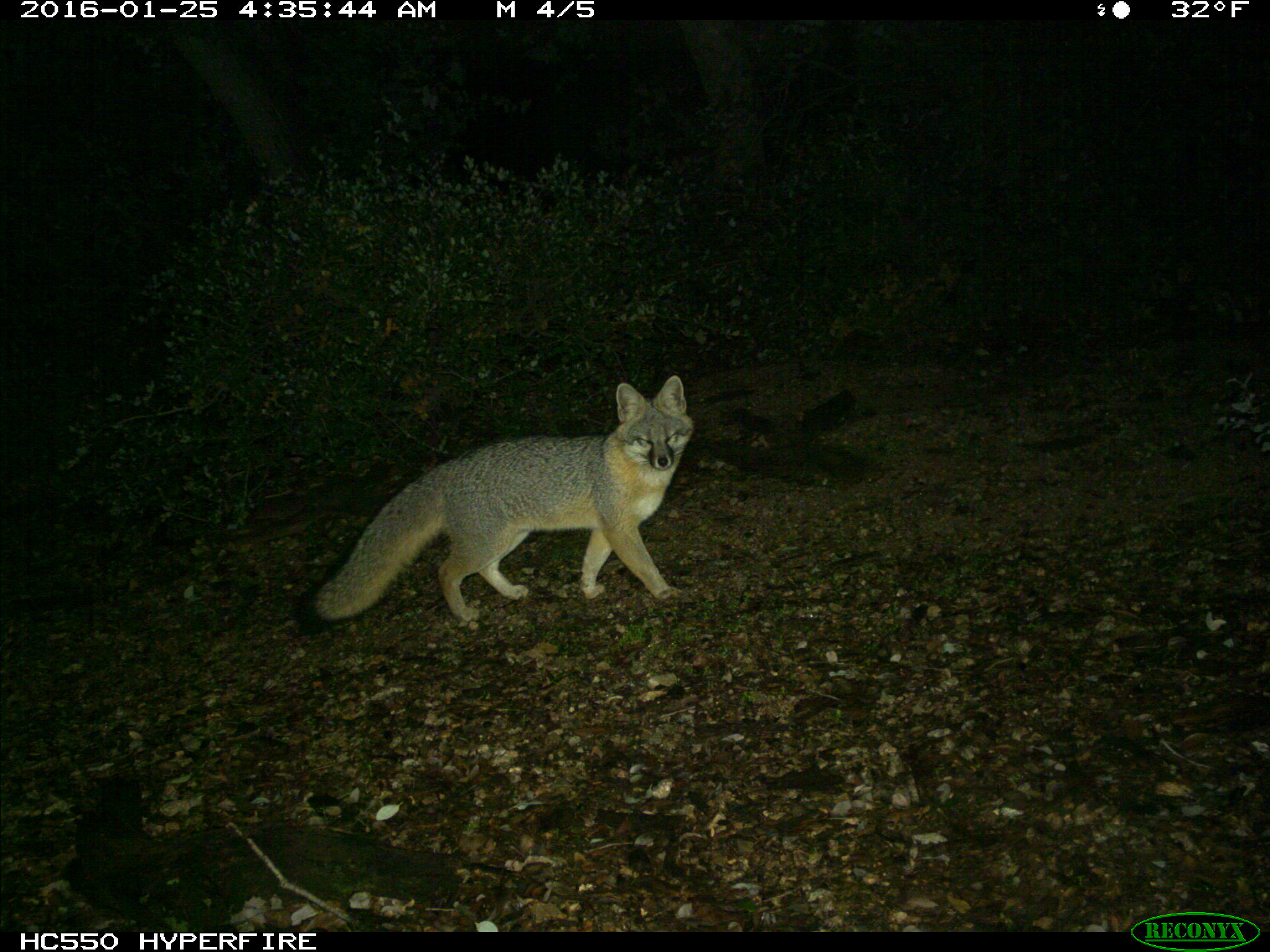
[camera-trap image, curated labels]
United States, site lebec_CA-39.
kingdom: Animalia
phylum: Chordata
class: Mammalia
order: Carnivora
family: Canidae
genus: Urocyon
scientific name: Urocyon cinereoargenteus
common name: gray fox